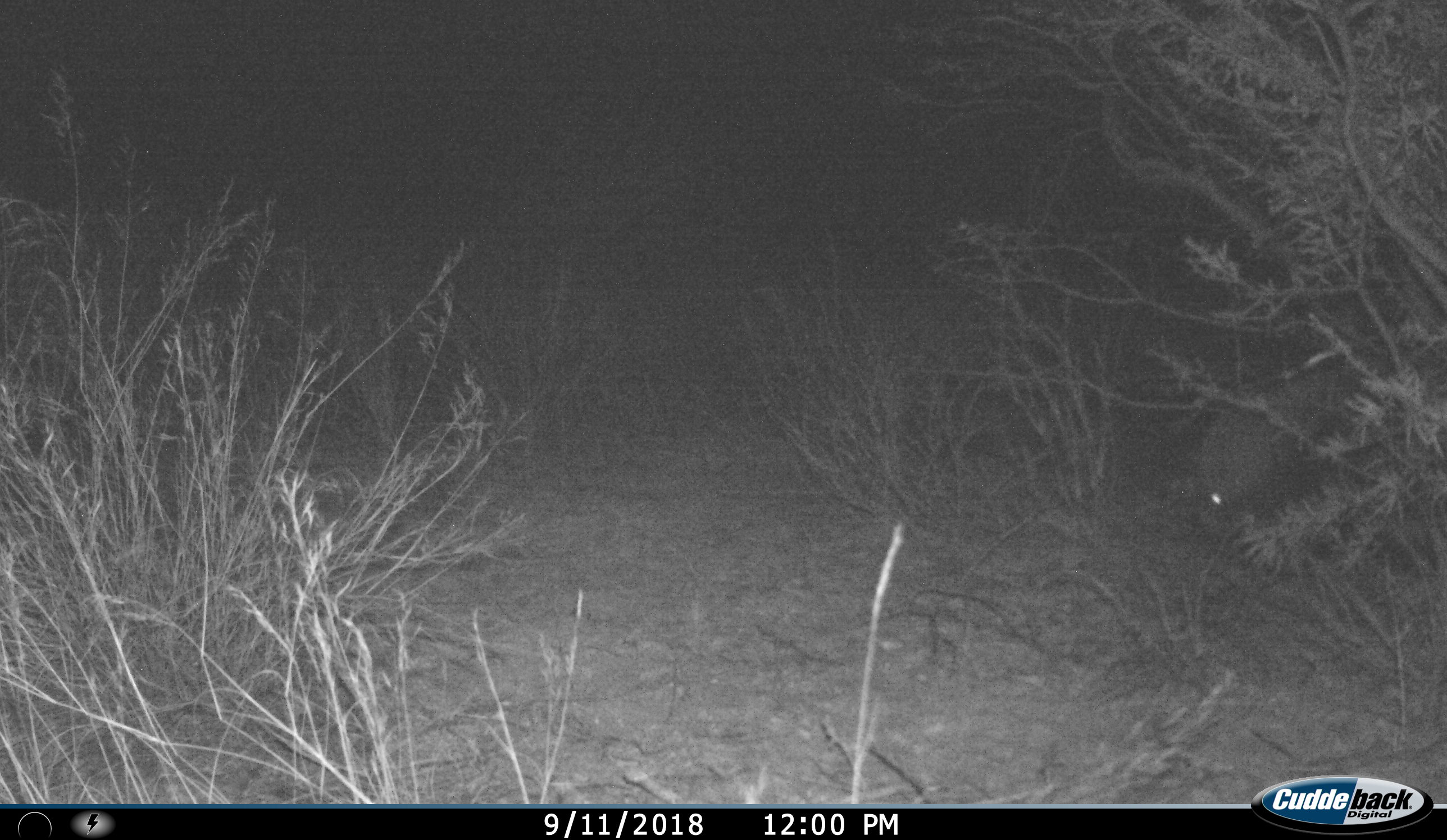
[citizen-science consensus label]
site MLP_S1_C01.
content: unidentified animal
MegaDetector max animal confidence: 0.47